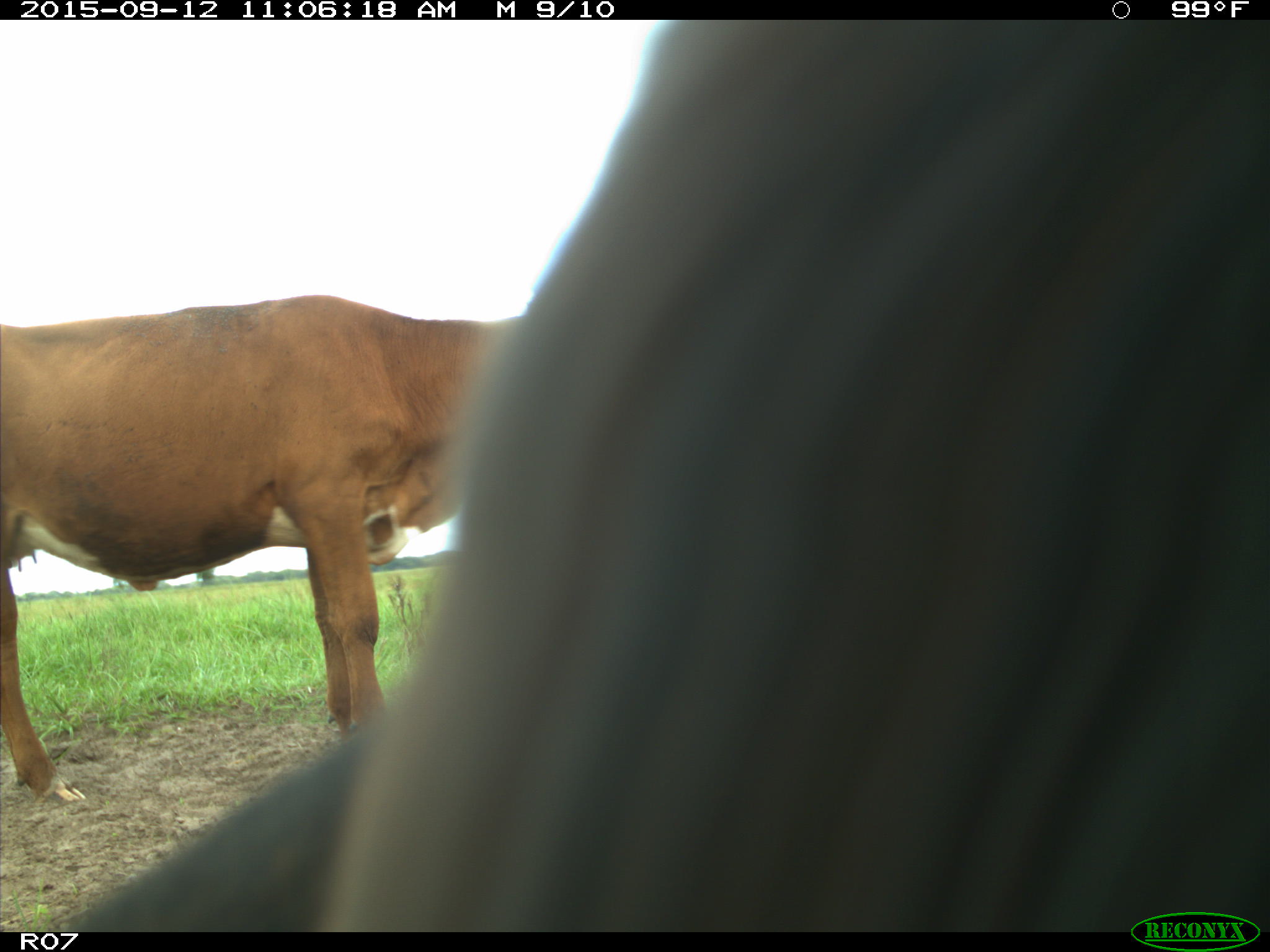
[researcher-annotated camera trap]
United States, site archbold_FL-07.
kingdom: Animalia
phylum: Chordata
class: Mammalia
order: Artiodactyla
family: Bovidae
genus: Bos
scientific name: Bos taurus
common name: domestic cow